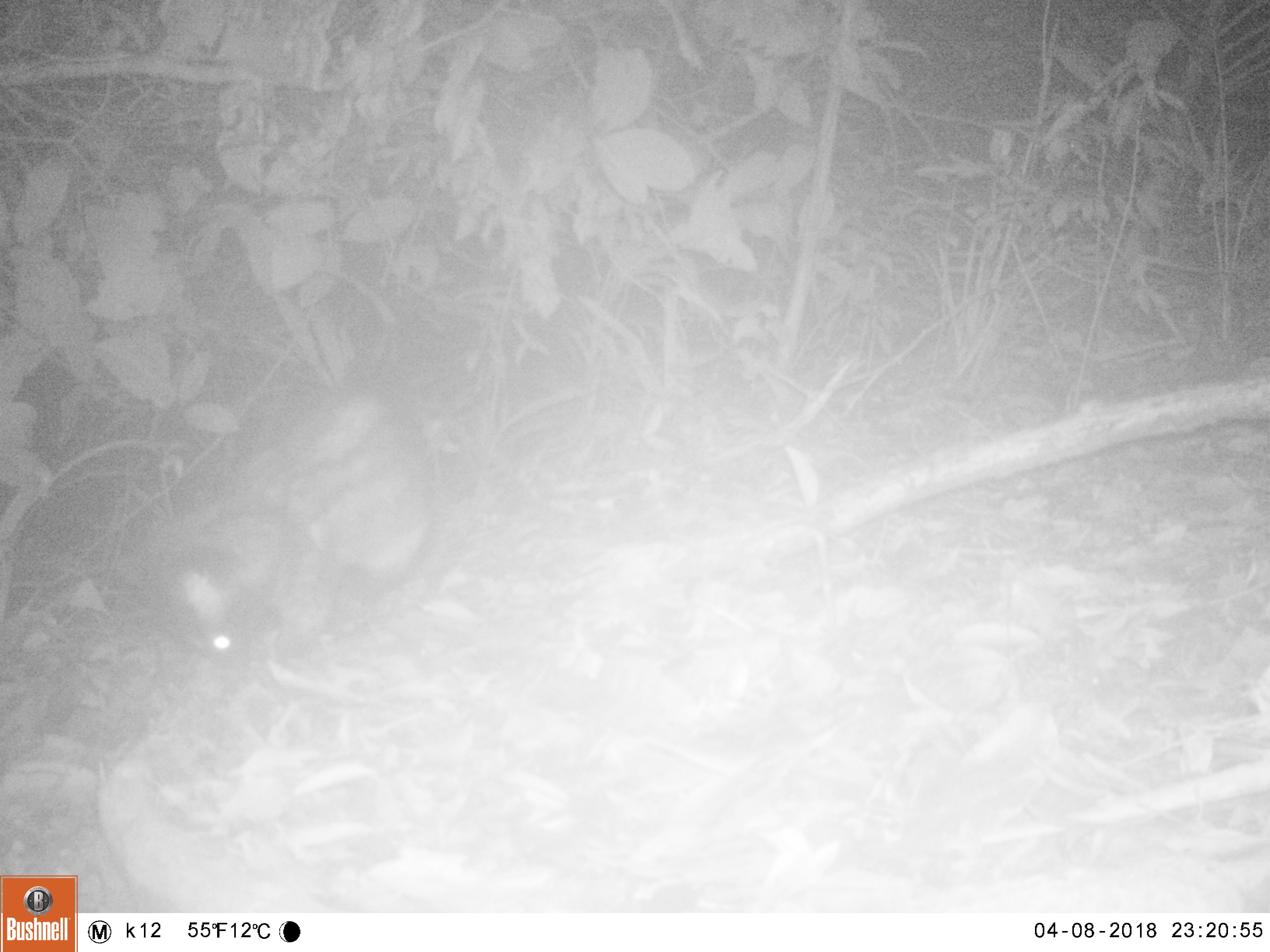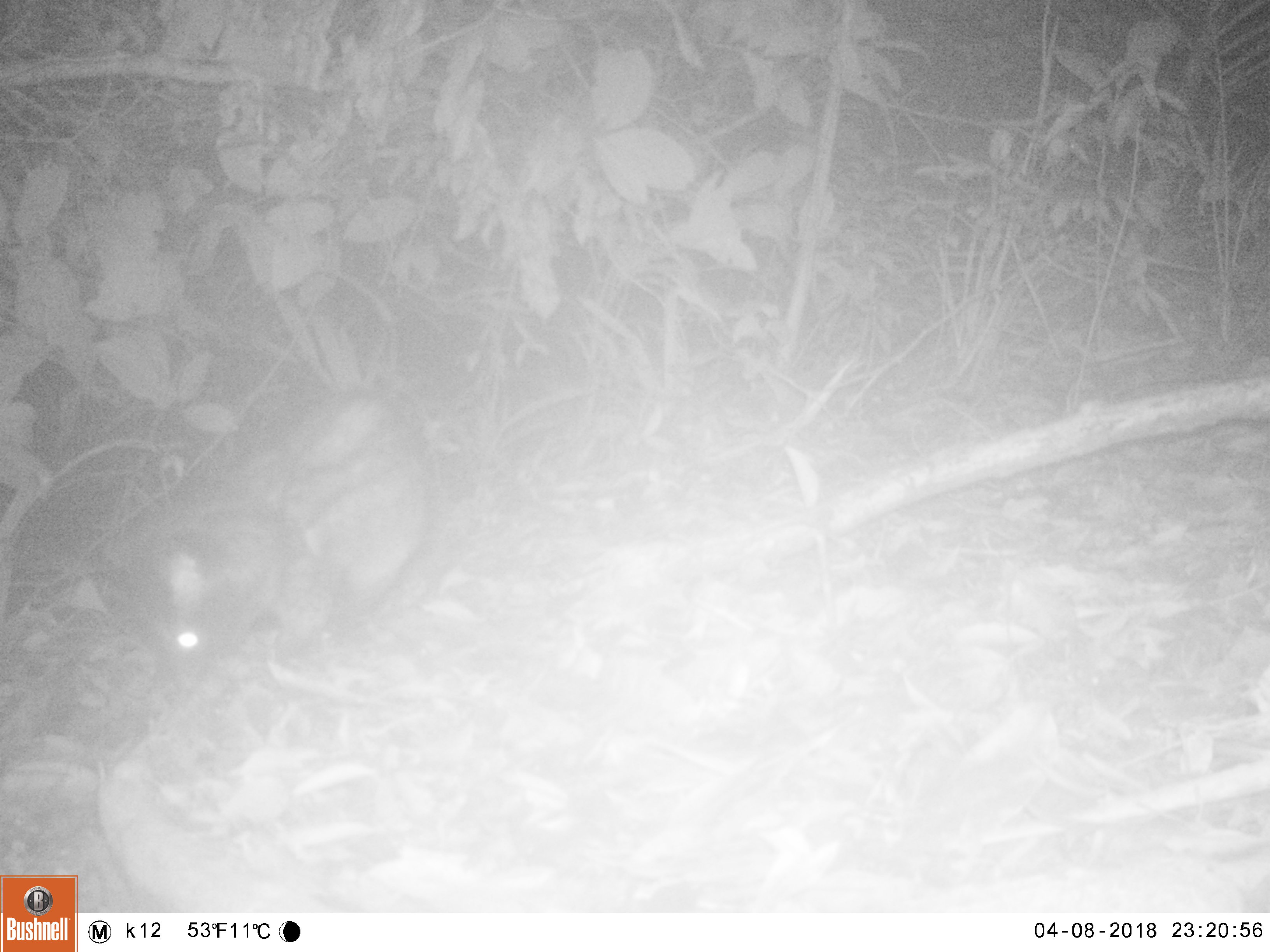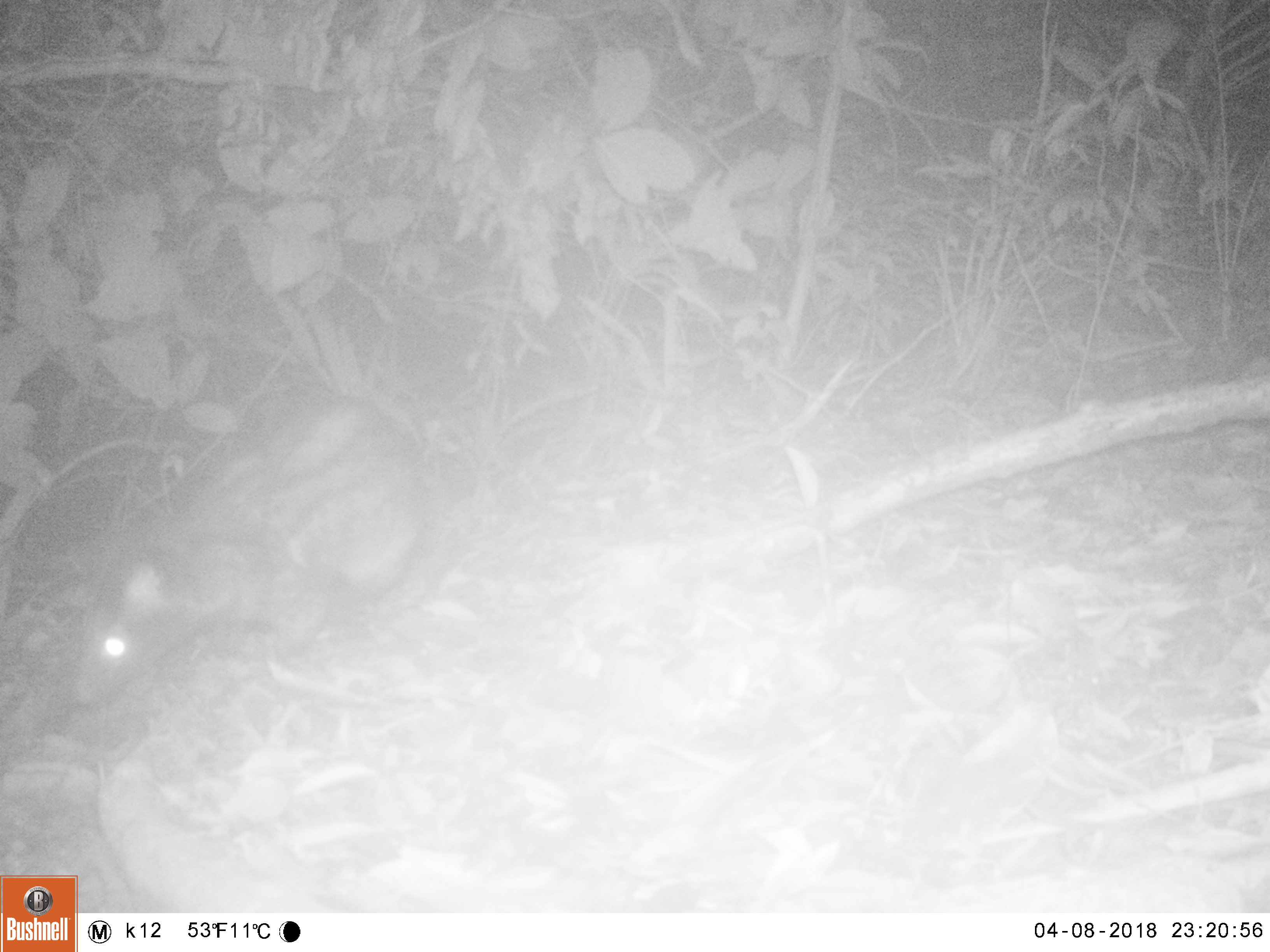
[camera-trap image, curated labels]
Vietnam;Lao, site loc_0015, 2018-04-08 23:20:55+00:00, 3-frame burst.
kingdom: Animalia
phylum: Chordata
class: Mammalia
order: Carnivora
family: Viverridae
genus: Paradoxurus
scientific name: Paradoxurus hermaphroditus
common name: common palm civet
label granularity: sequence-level